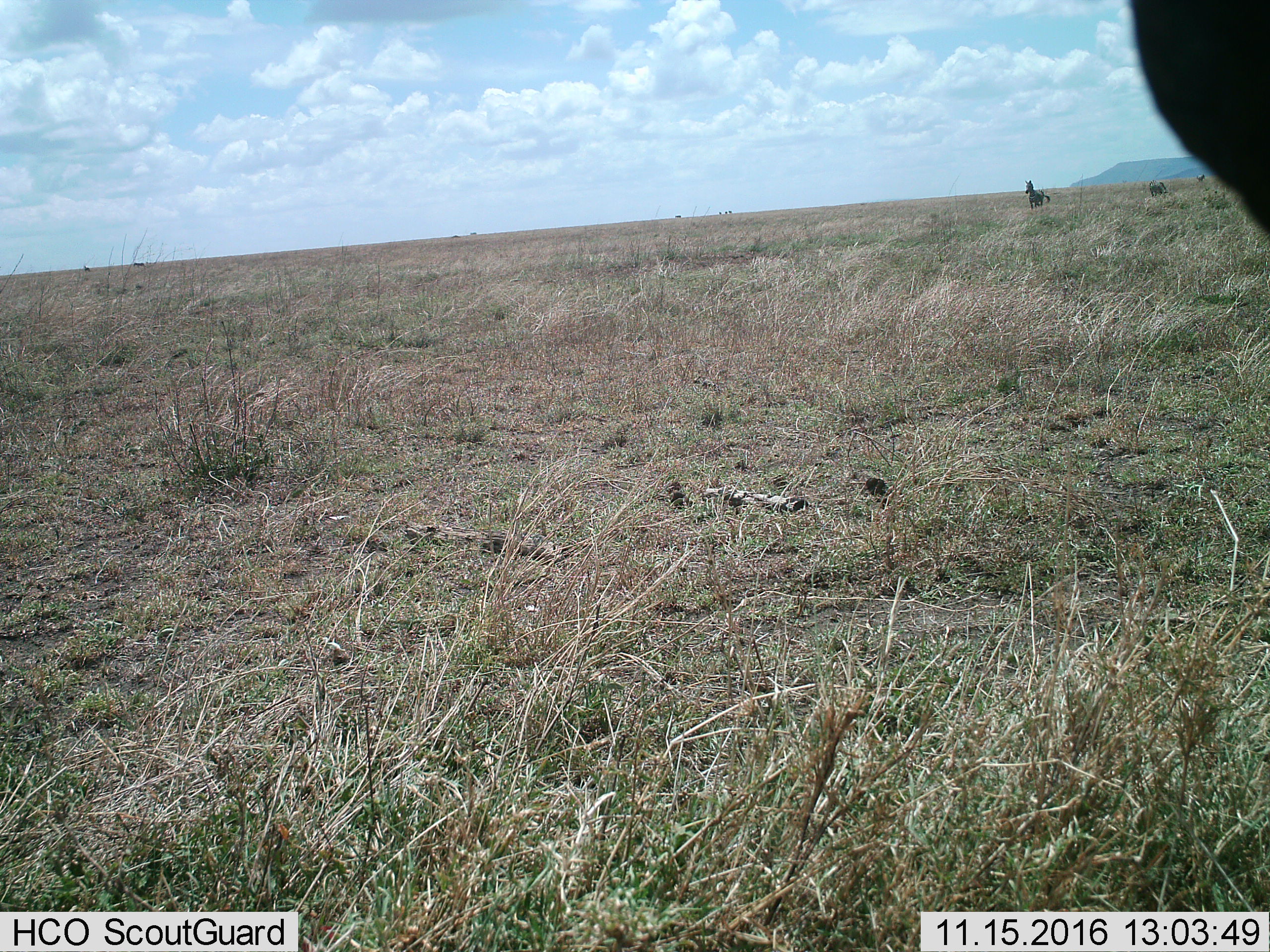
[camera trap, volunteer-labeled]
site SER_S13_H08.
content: unidentified animal